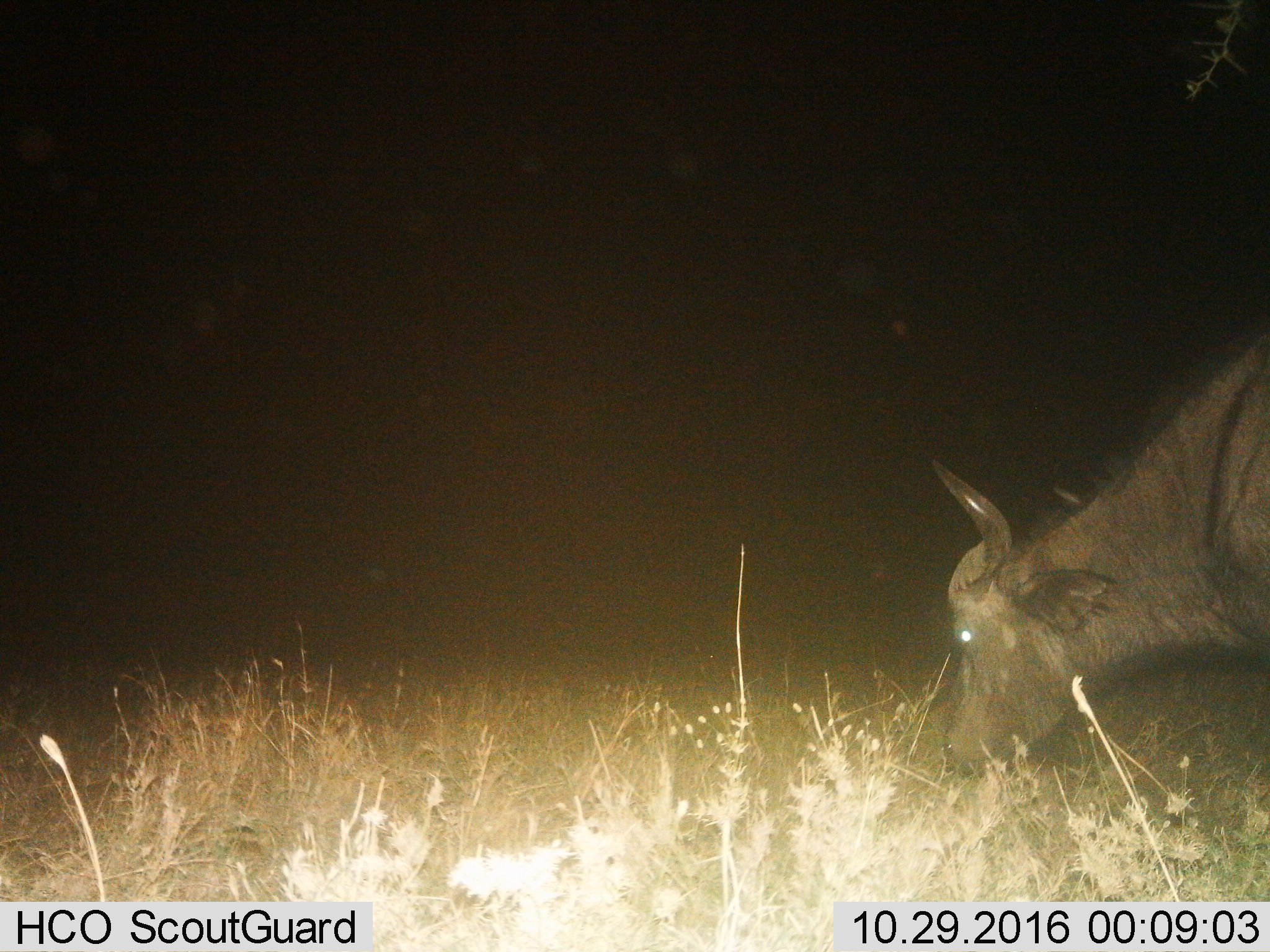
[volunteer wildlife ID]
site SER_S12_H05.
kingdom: Animalia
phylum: Chordata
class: Mammalia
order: Artiodactyla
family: Bovidae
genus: Syncerus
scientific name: Syncerus caffer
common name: african buffalo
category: buffalo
Buffalo (african buffalo) (Syncerus caffer), count 1. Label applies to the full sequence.